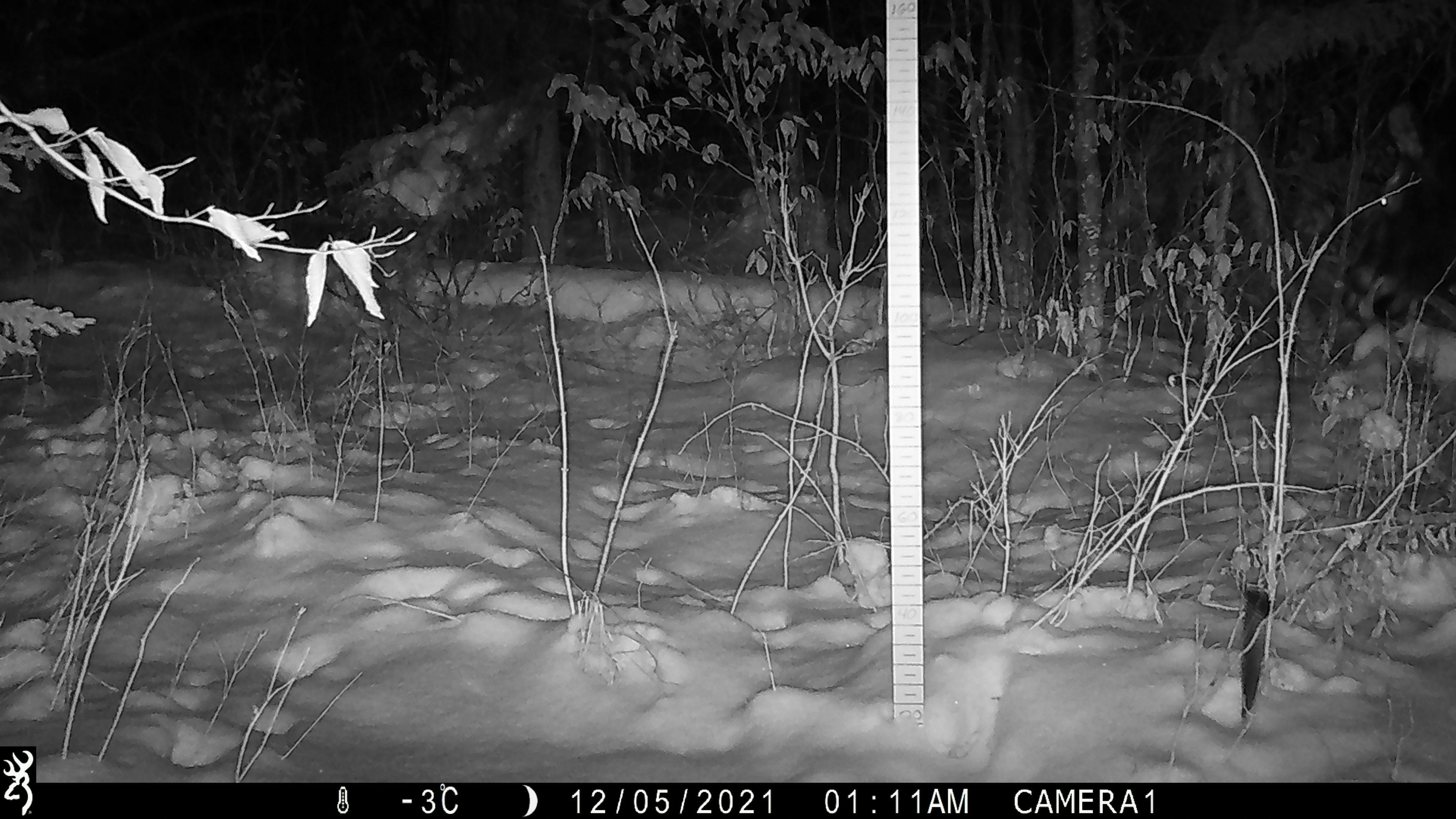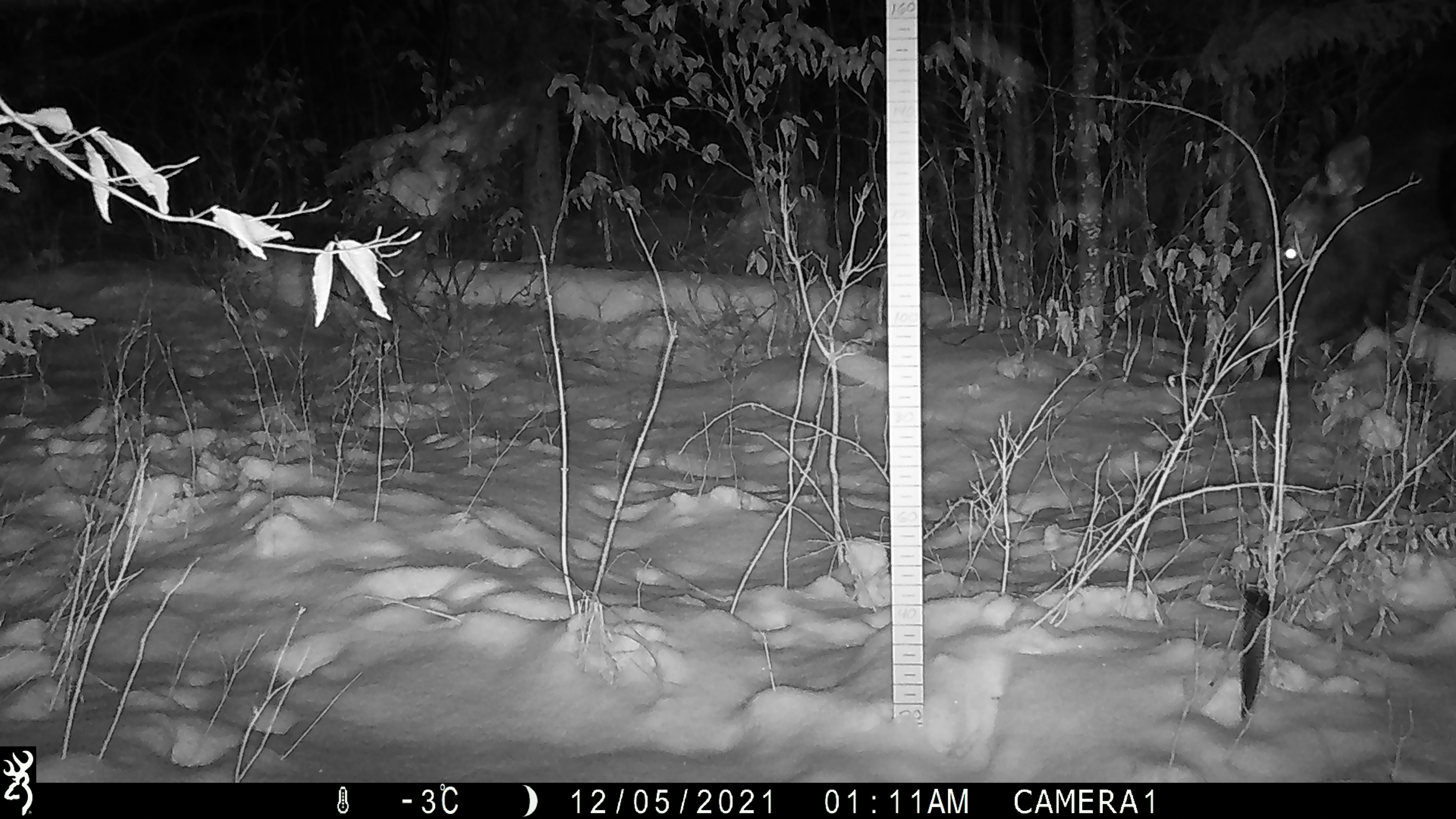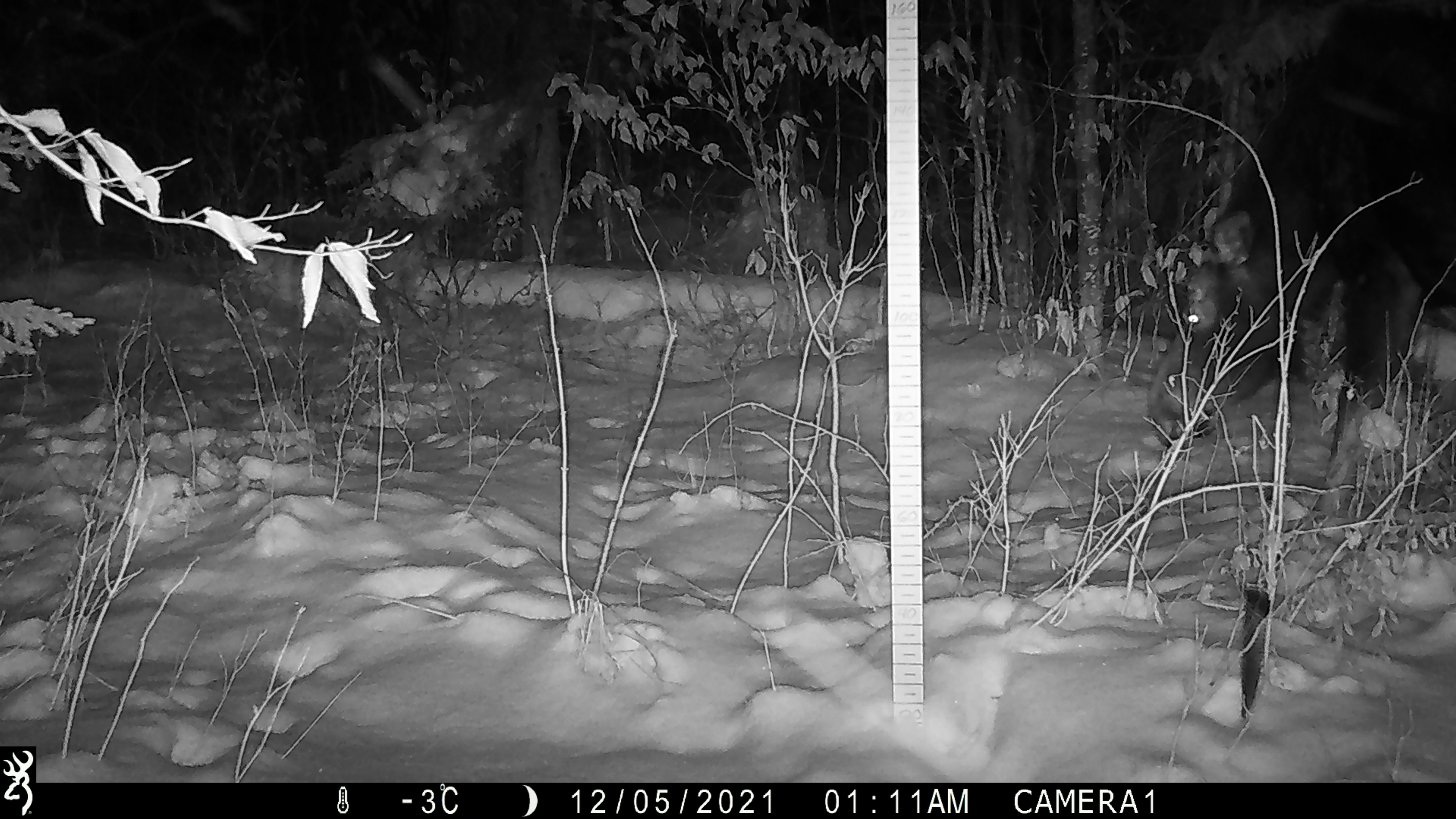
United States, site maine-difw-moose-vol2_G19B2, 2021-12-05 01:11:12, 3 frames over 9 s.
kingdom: Animalia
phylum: Chordata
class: Mammalia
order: Artiodactyla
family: Cervidae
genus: Alces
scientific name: Alces alces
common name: moose